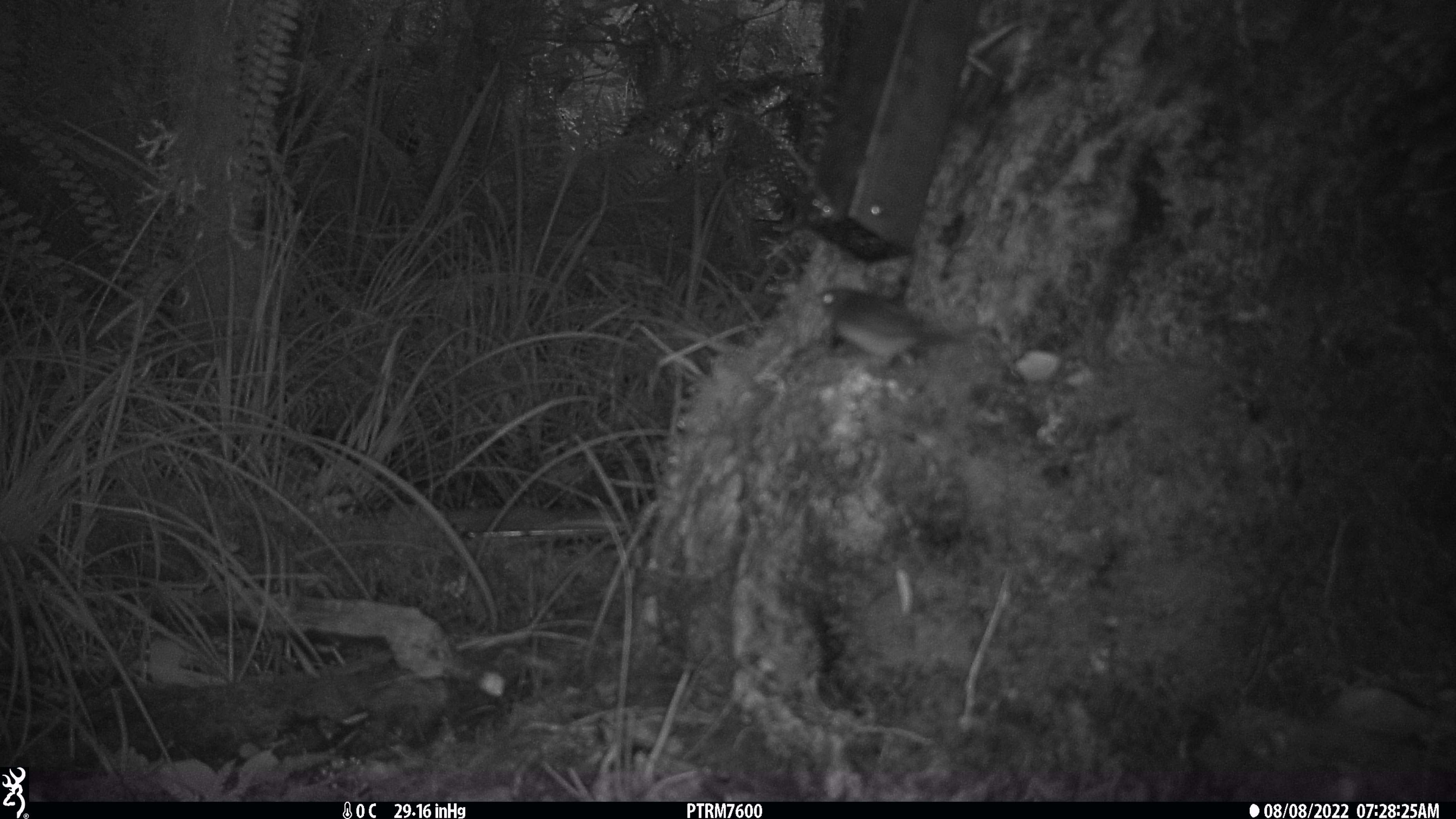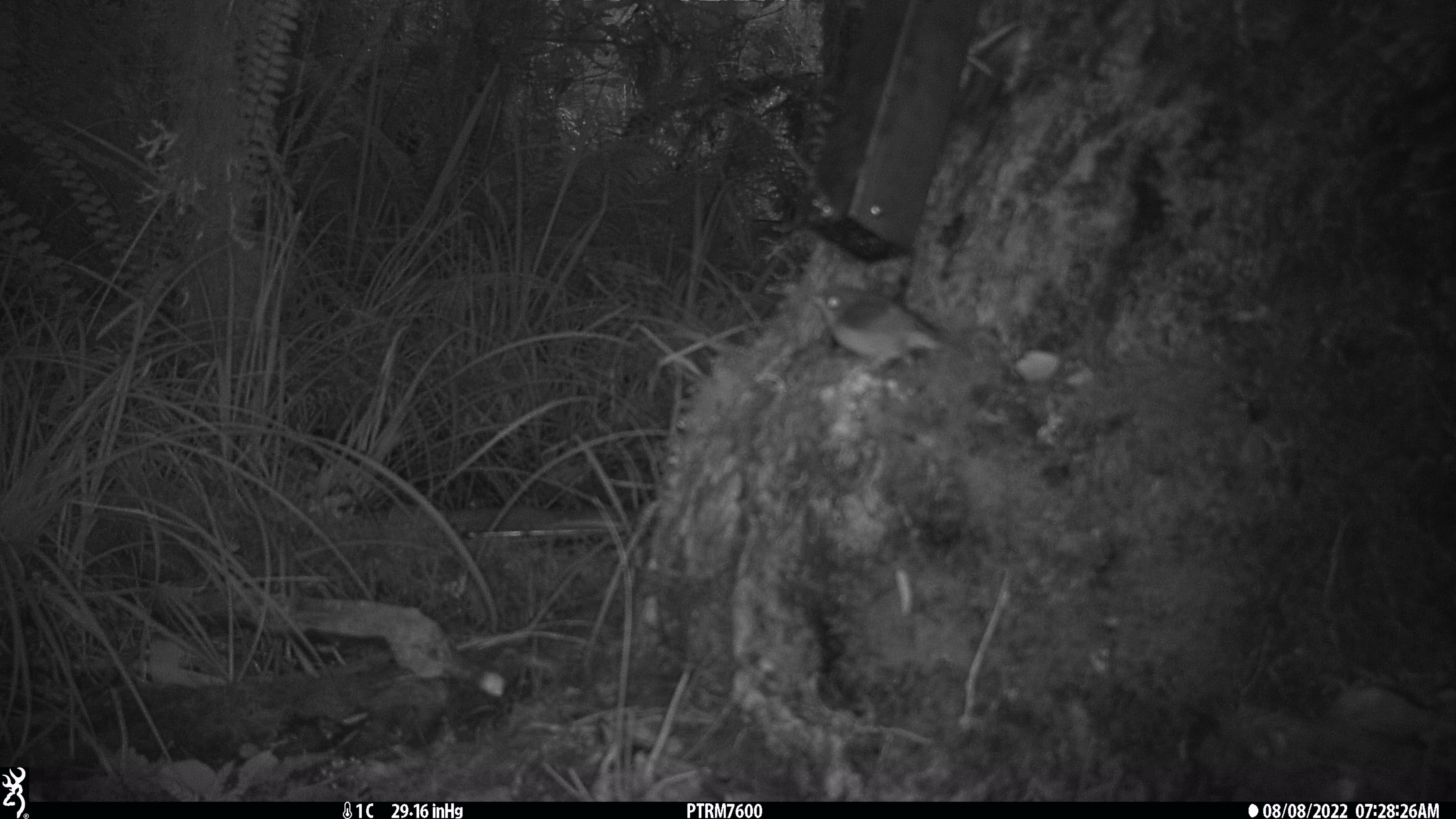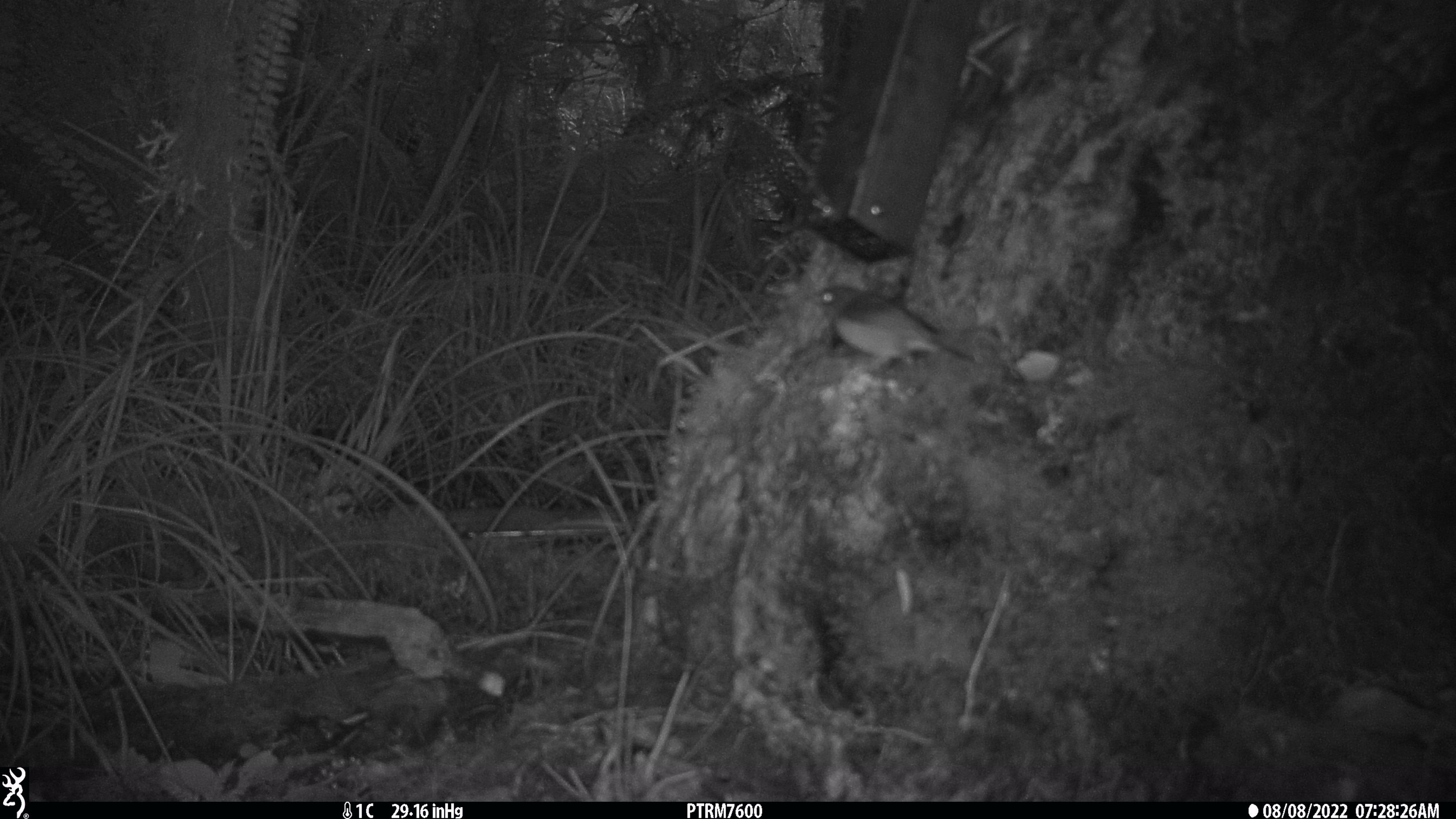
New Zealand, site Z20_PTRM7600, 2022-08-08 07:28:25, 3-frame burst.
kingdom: Animalia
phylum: Chordata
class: Aves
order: Passeriformes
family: Zosteropidae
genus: Zosterops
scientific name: Zosterops lateralis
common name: silvereye